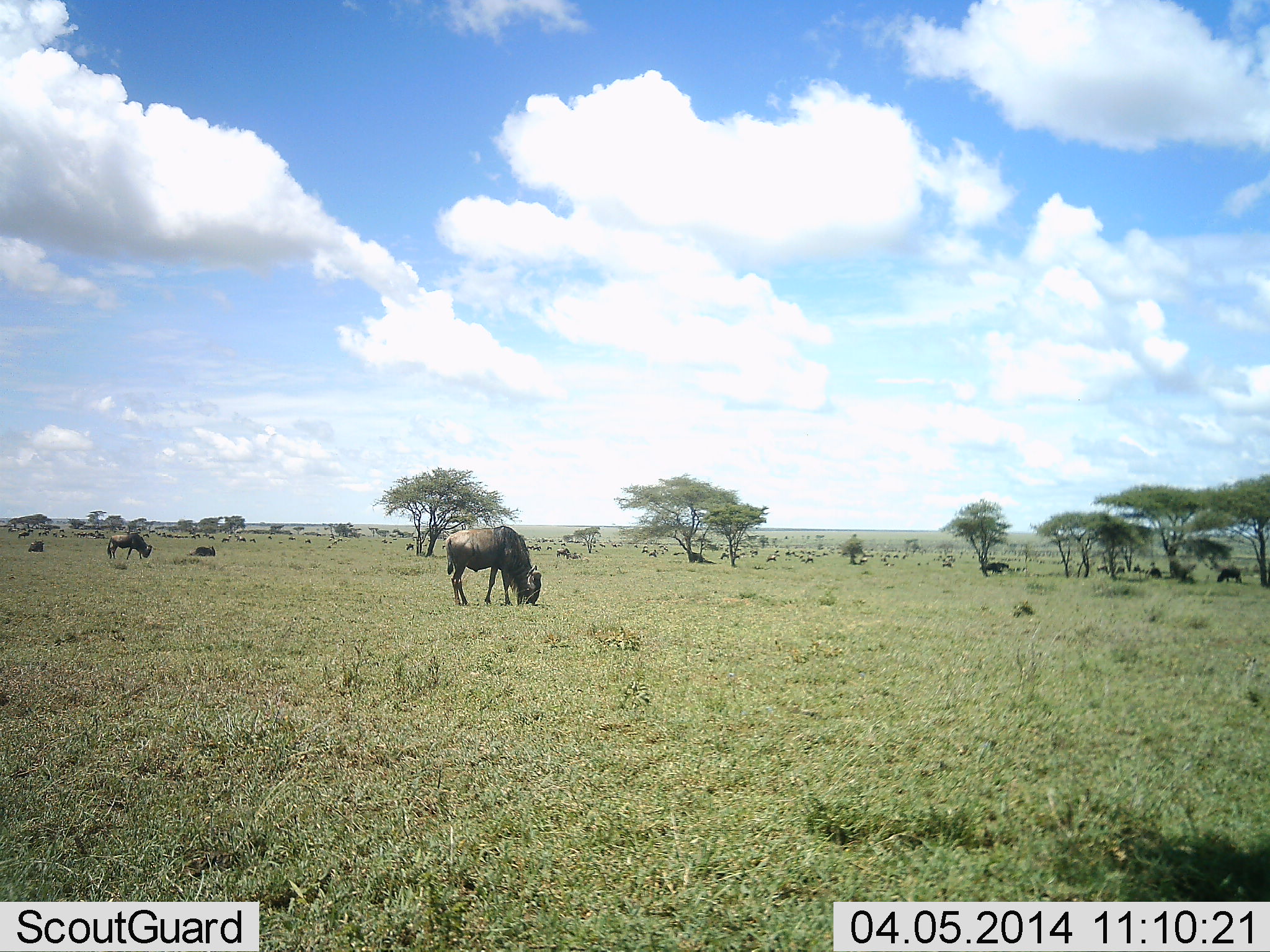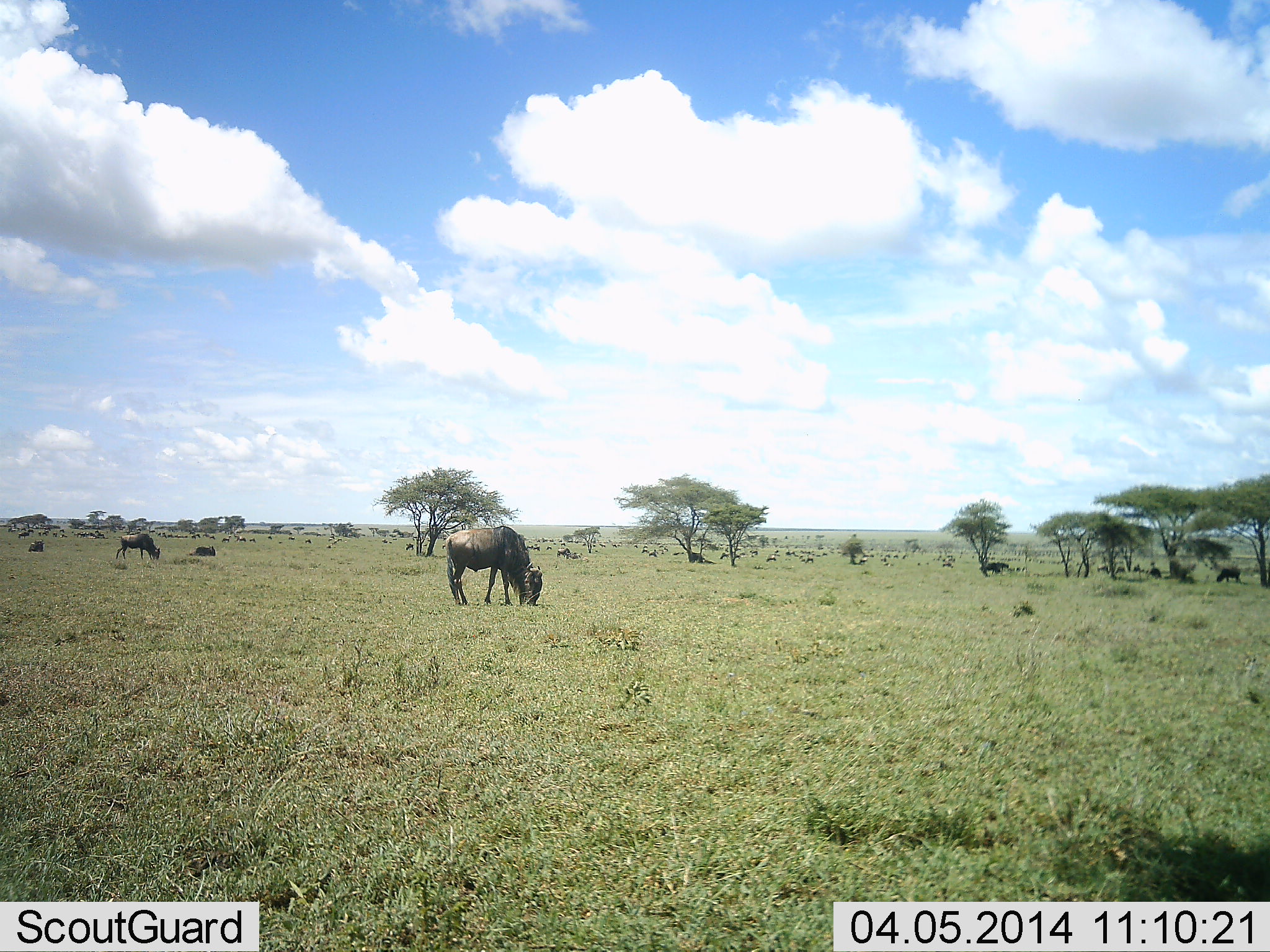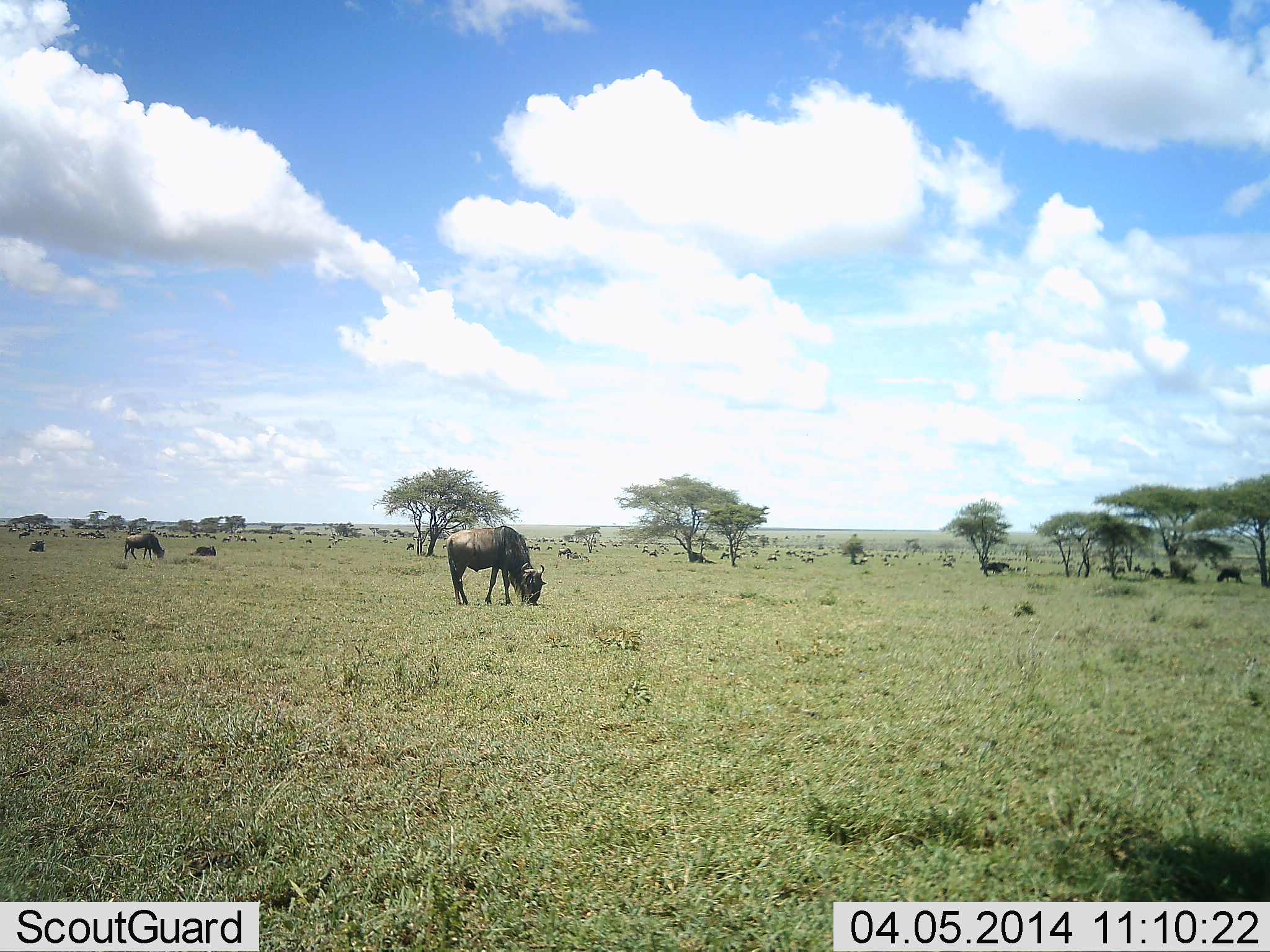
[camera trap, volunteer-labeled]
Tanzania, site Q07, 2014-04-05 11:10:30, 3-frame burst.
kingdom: Animalia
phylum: Chordata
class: Mammalia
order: Artiodactyla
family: Bovidae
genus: Connochaetes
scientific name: Connochaetes taurinus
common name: blue wildebeest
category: wildebeest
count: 8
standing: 50%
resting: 20%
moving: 40%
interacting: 0%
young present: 0%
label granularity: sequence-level